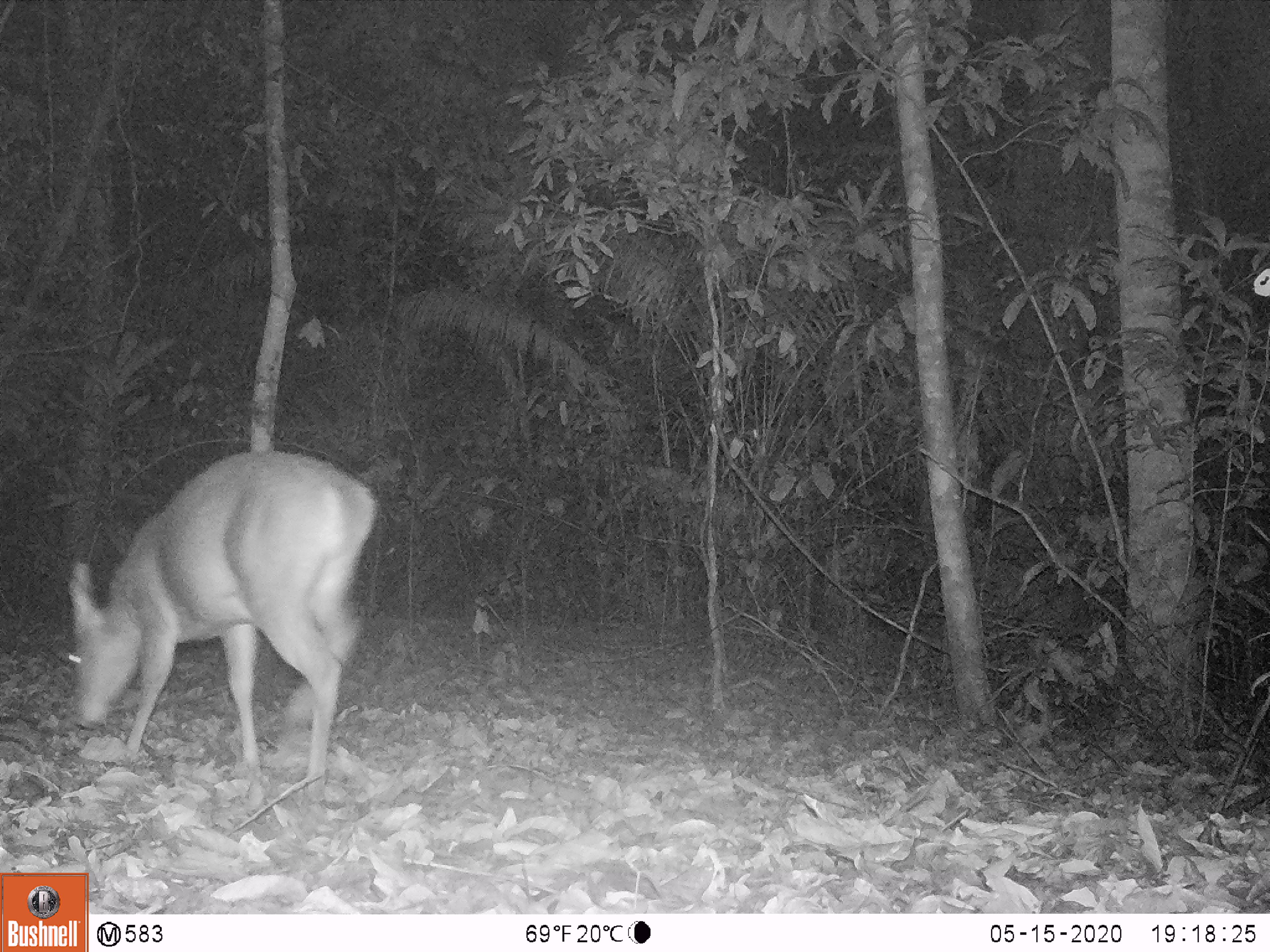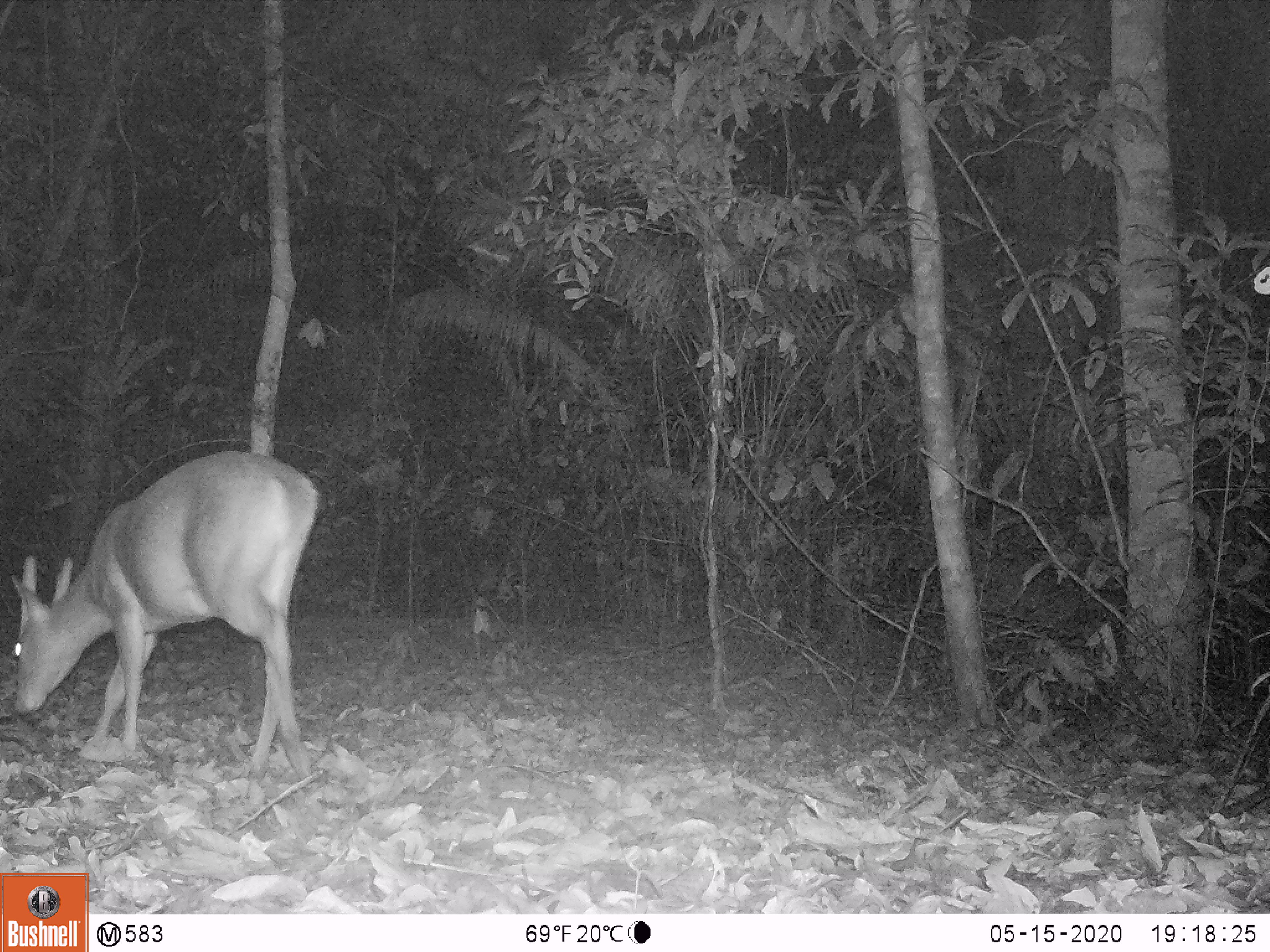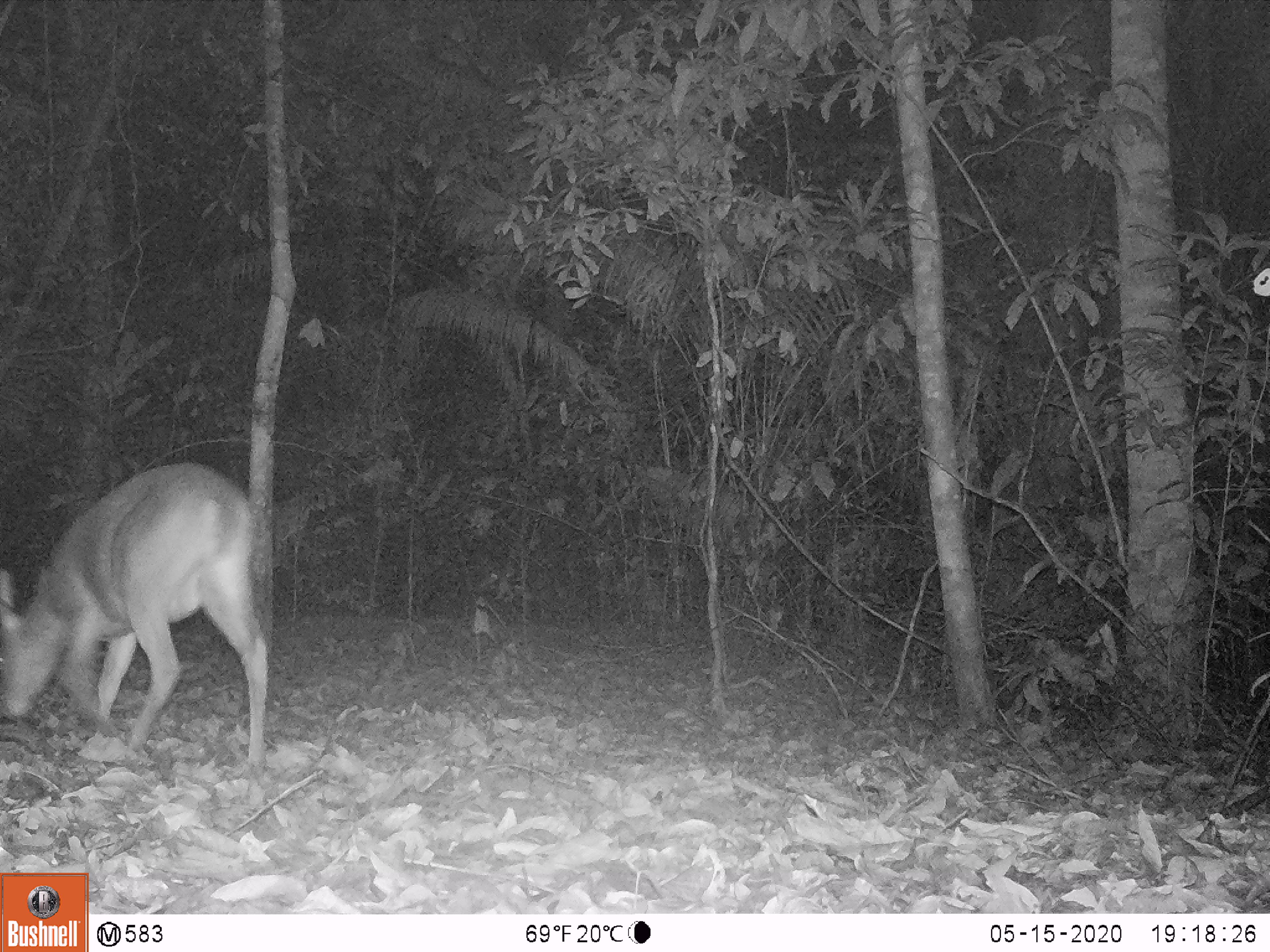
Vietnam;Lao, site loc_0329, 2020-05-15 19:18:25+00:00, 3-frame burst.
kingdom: Animalia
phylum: Chordata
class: Mammalia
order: Artiodactyla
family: Cervidae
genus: Muntiacus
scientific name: Muntiacus vuquangensis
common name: large-antlered muntjac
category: large antlered muntjac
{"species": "large antlered muntjac (large-antlered muntjac) (Muntiacus vuquangensis)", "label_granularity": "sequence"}